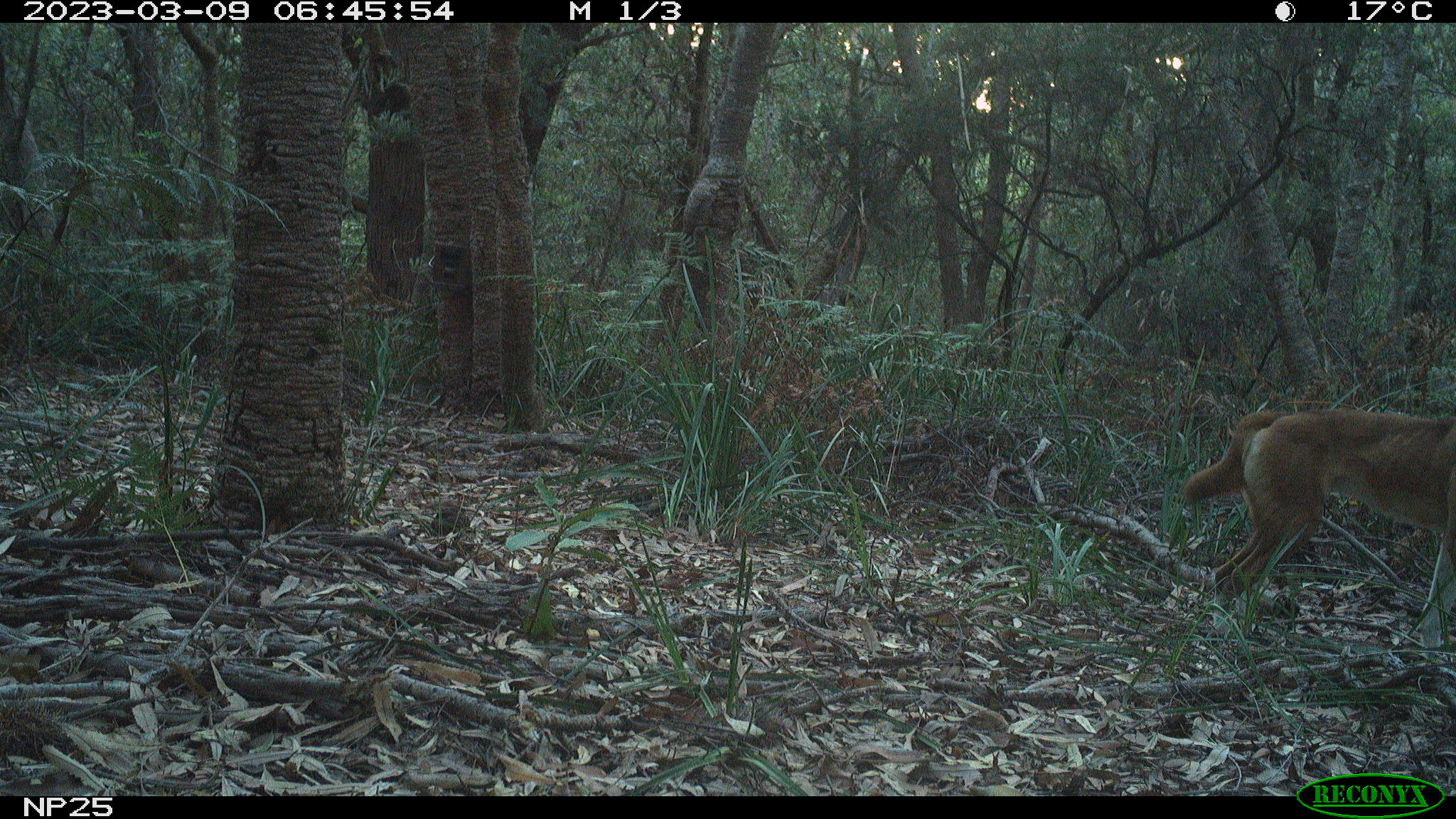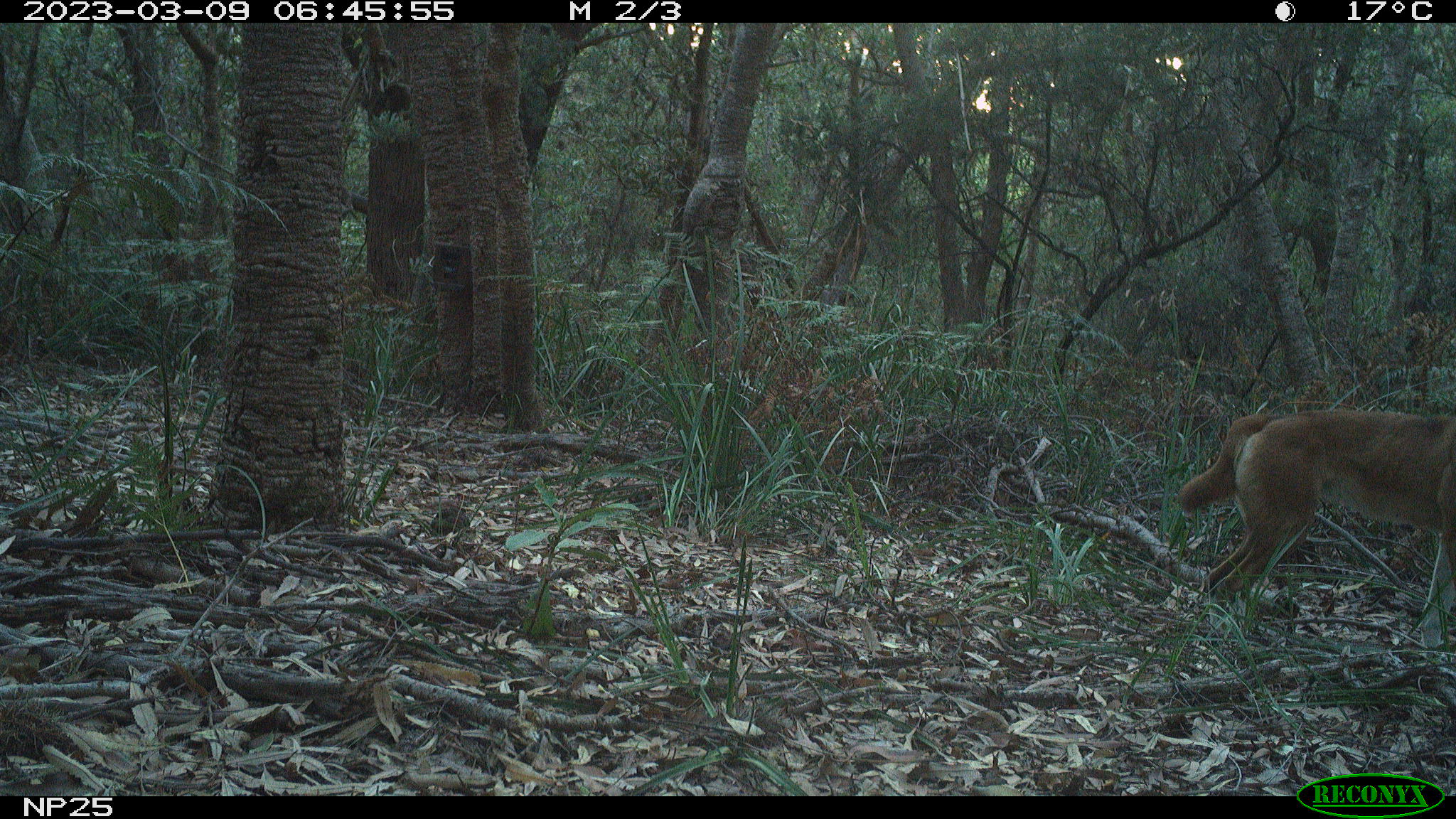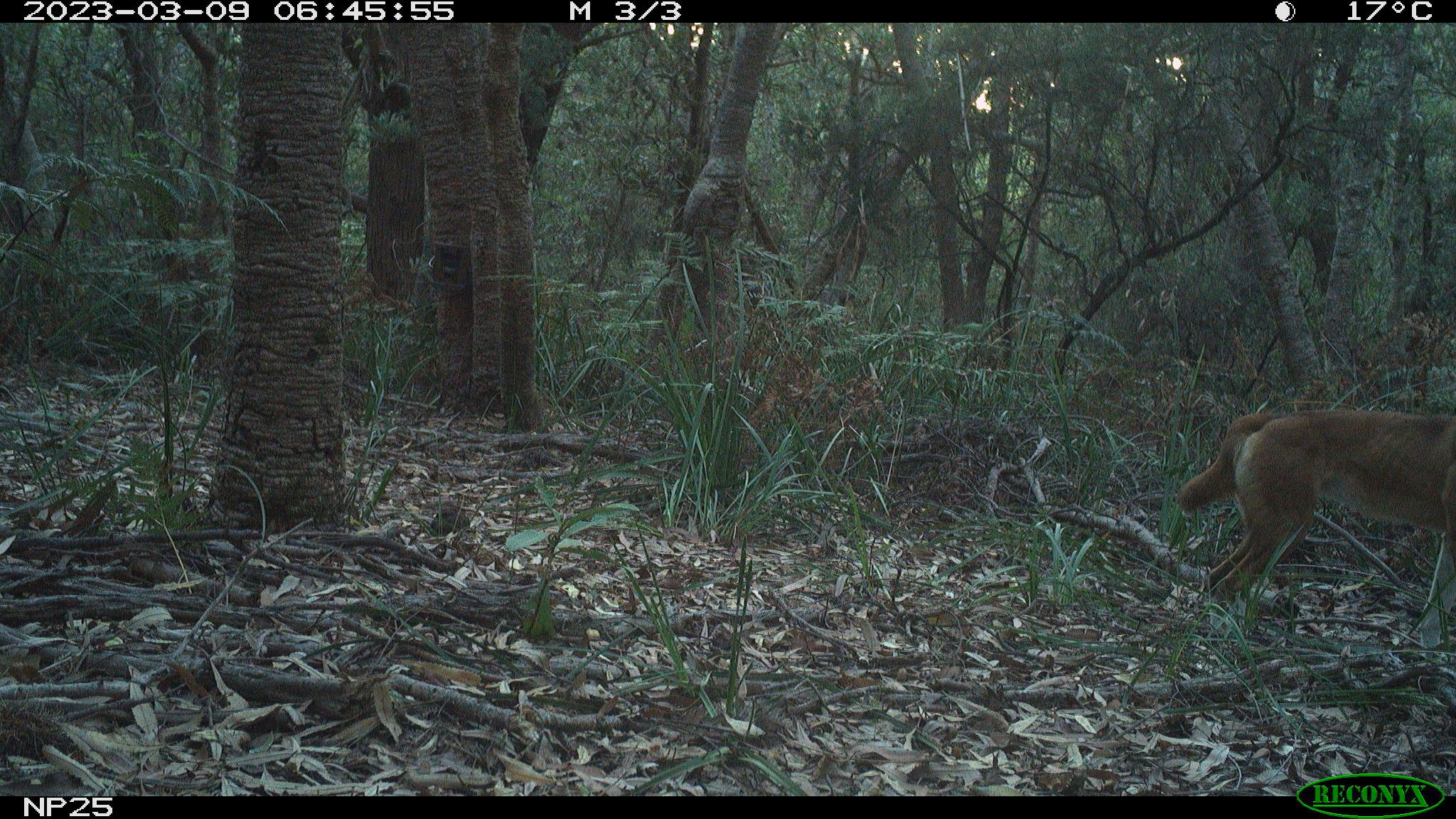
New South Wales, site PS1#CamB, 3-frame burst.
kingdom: Animalia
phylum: Chordata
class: Mammalia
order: Carnivora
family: Canidae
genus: Canis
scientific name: Canis familiaris dingo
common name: dingo